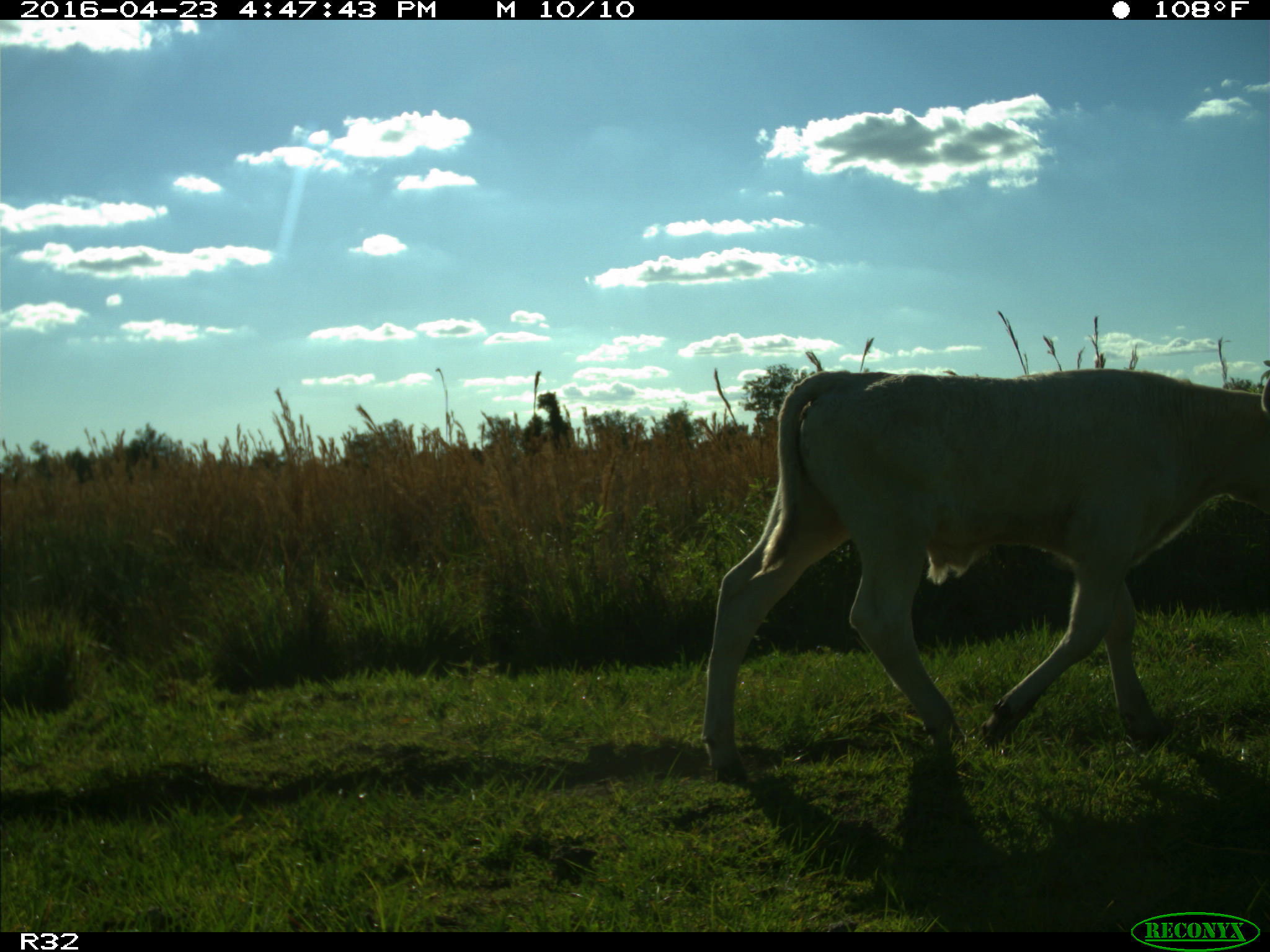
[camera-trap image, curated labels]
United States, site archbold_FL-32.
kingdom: Animalia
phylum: Chordata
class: Mammalia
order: Artiodactyla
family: Bovidae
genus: Bos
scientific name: Bos taurus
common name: domestic cow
Bos taurus (domestic cow).